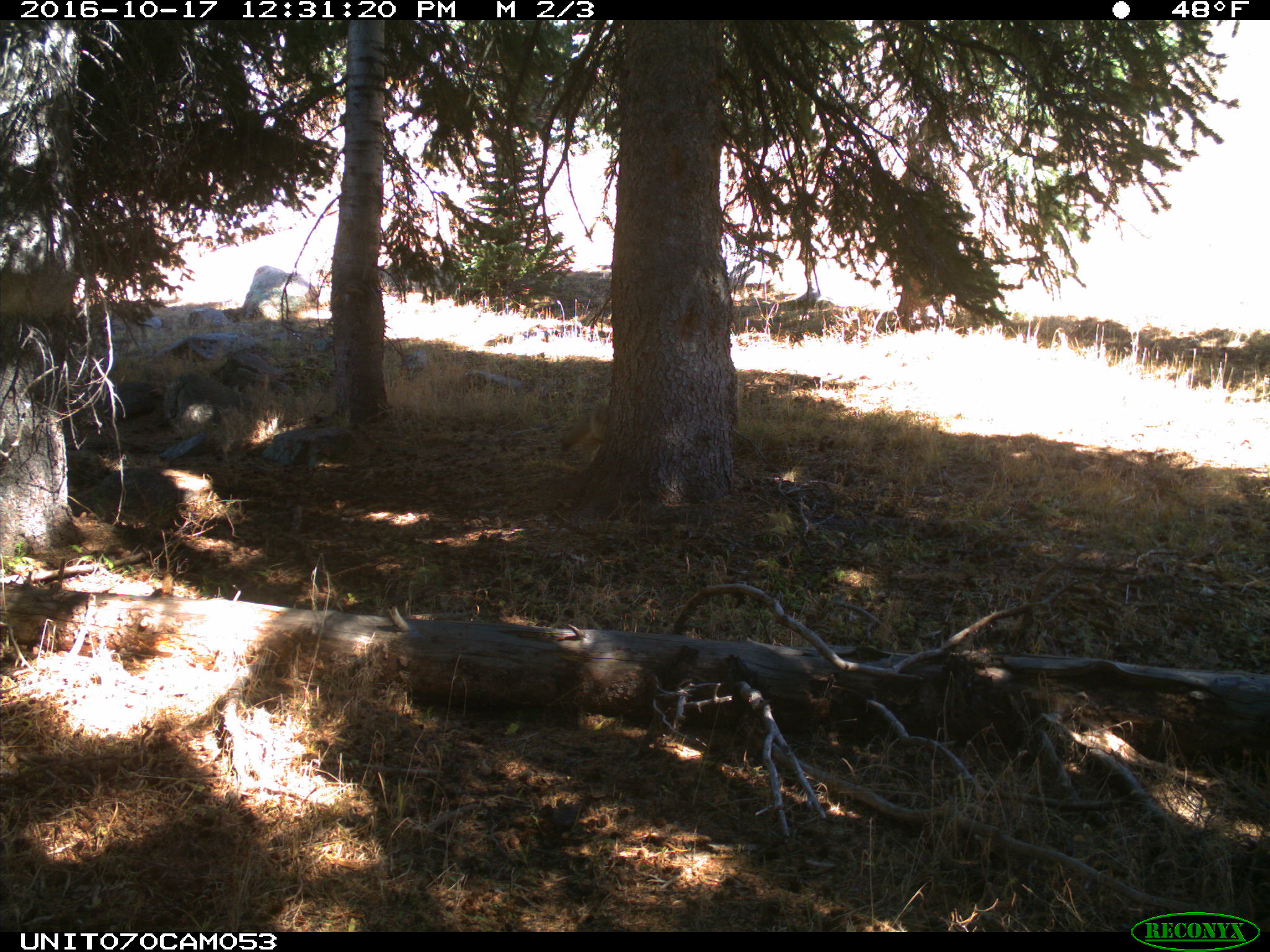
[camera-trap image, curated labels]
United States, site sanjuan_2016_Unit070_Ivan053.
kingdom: Animalia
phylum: Chordata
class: Mammalia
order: Carnivora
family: Canidae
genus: Canis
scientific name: Canis latrans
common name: coyote